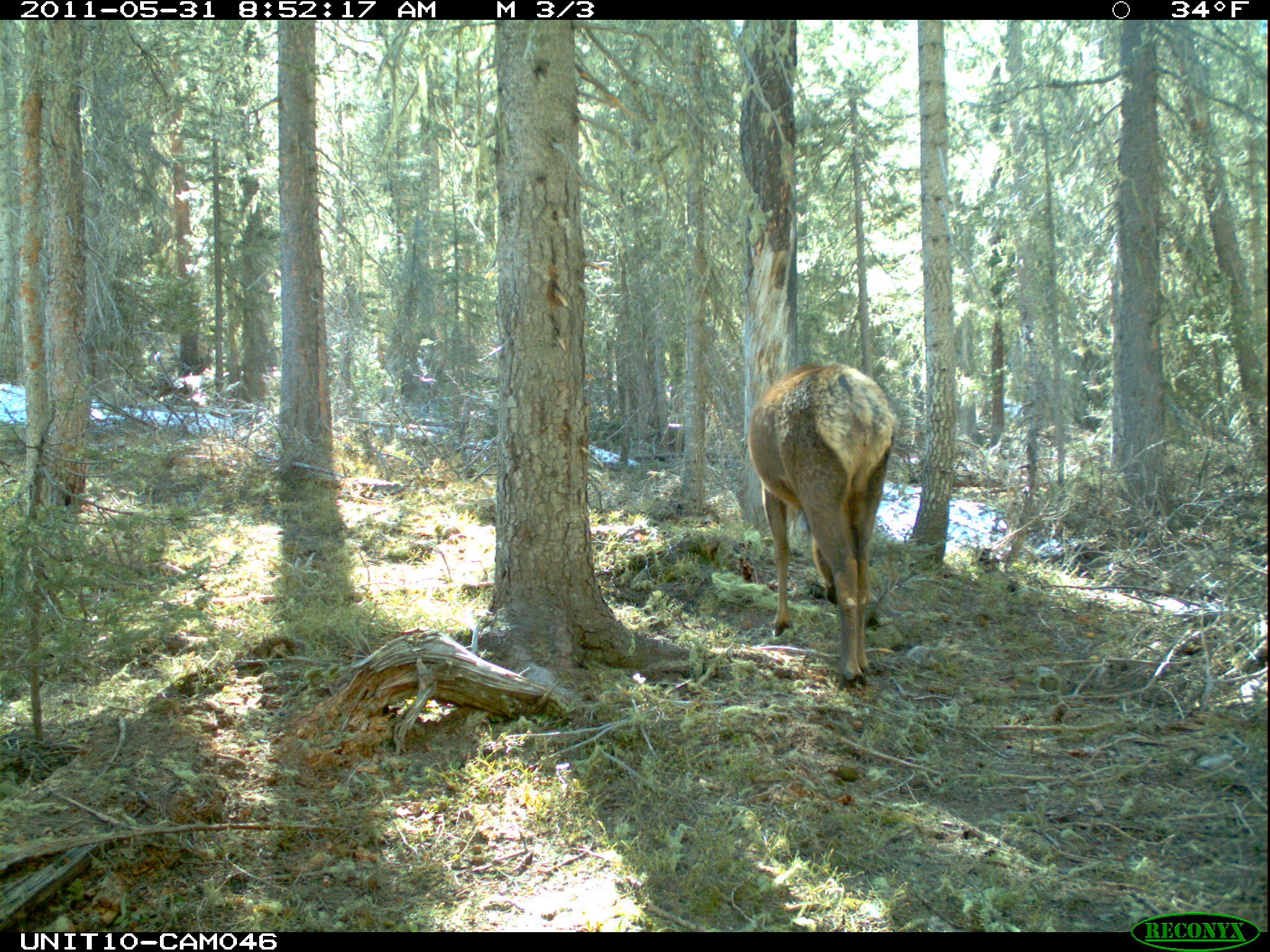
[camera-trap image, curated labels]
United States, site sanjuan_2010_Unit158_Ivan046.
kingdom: Animalia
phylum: Chordata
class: Mammalia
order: Artiodactyla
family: Cervidae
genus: Cervus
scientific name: Cervus elaphus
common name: red deer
Cervus elaphus (red deer).